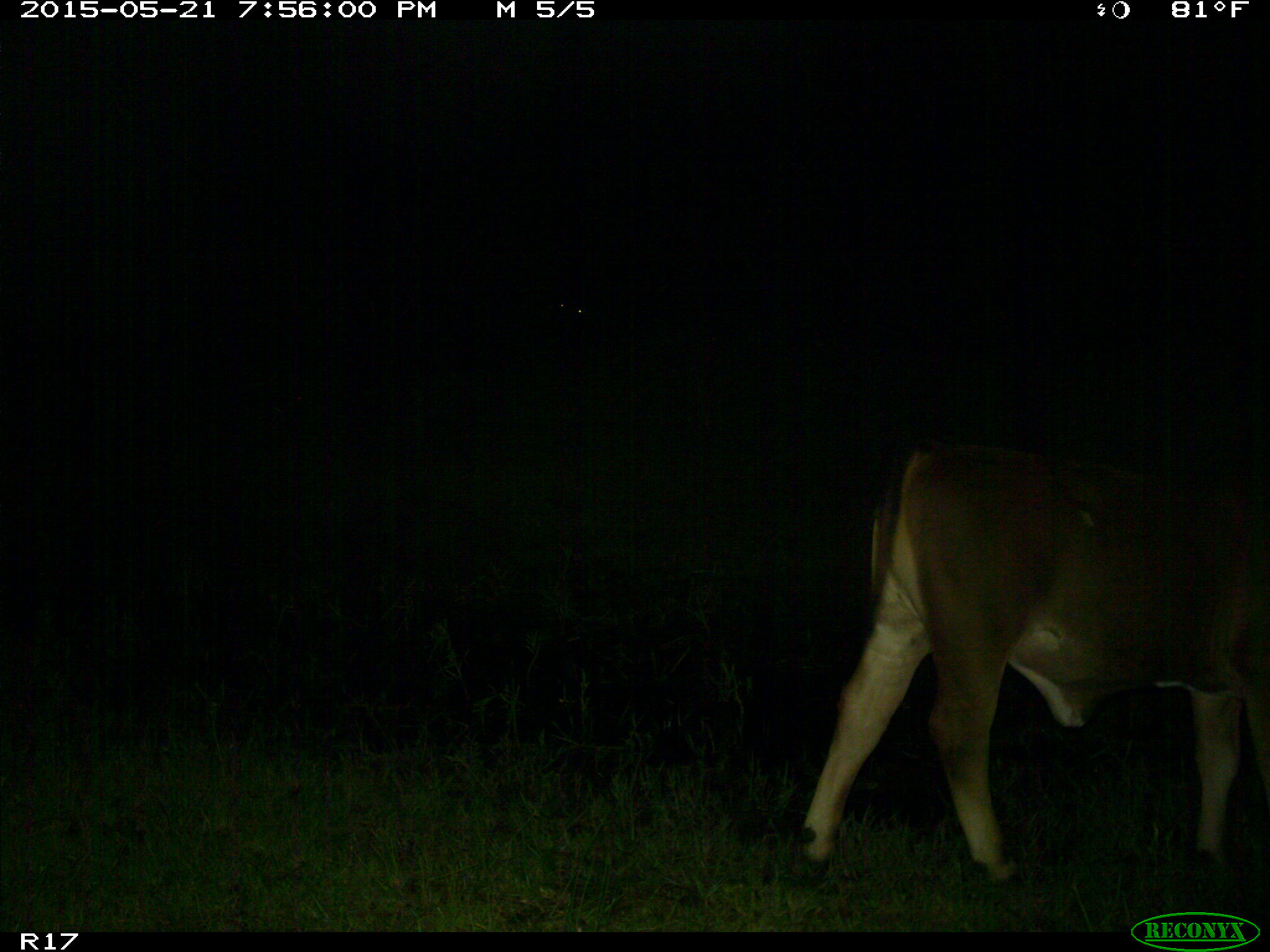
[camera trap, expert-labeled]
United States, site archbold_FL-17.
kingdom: Animalia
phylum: Chordata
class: Mammalia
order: Artiodactyla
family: Bovidae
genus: Bos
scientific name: Bos taurus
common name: domestic cow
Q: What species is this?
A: Bos taurus (domestic cow).